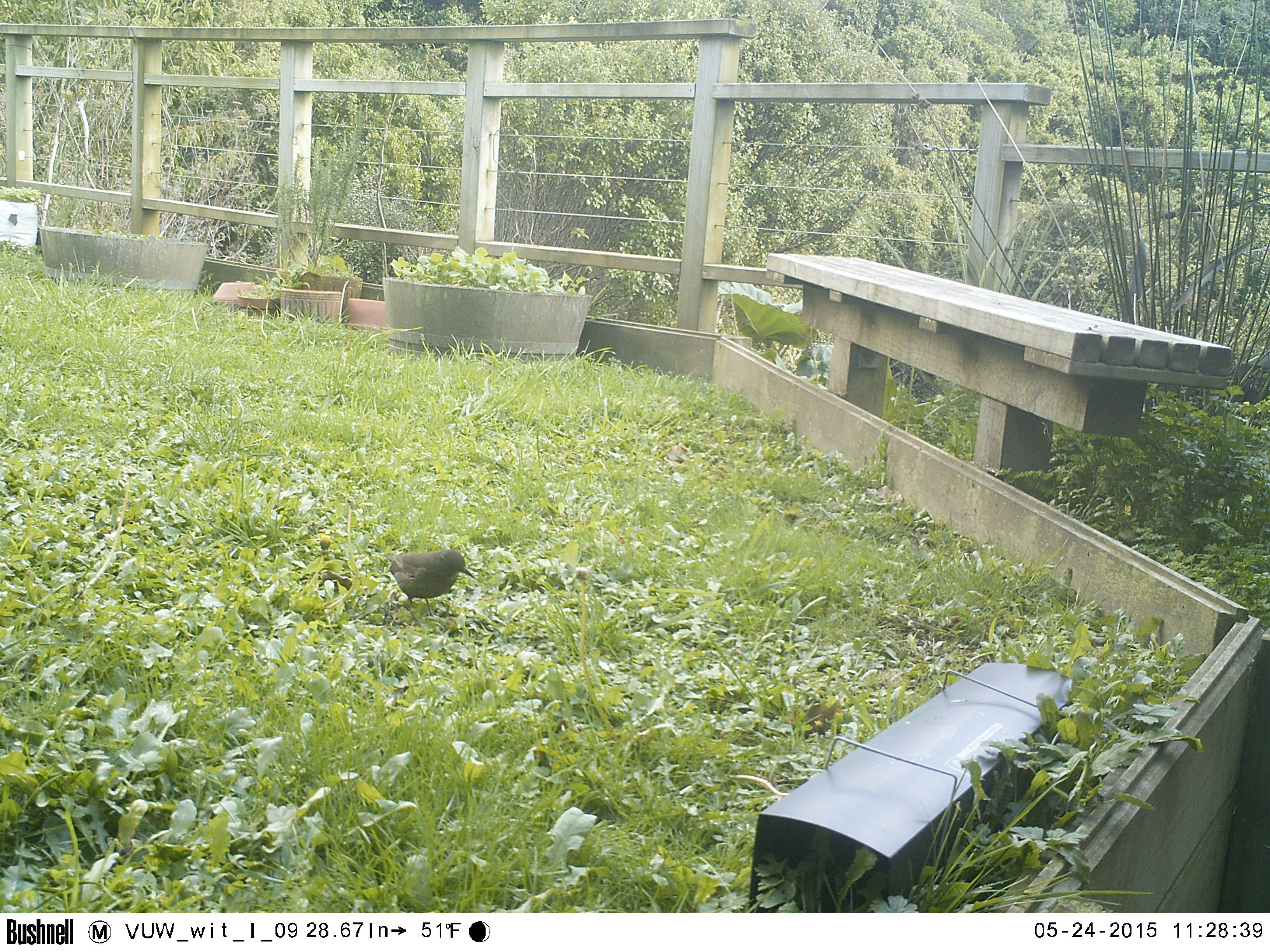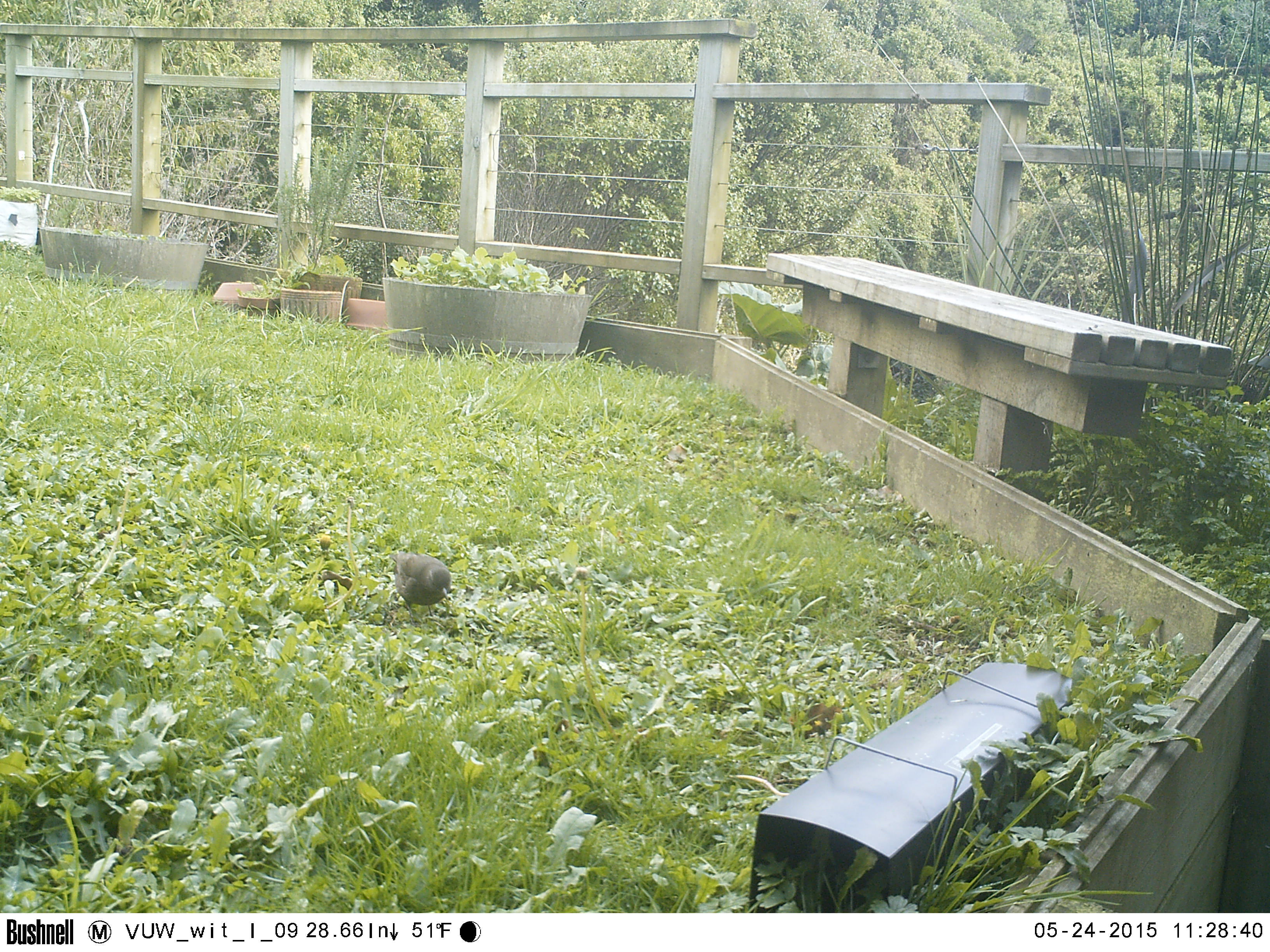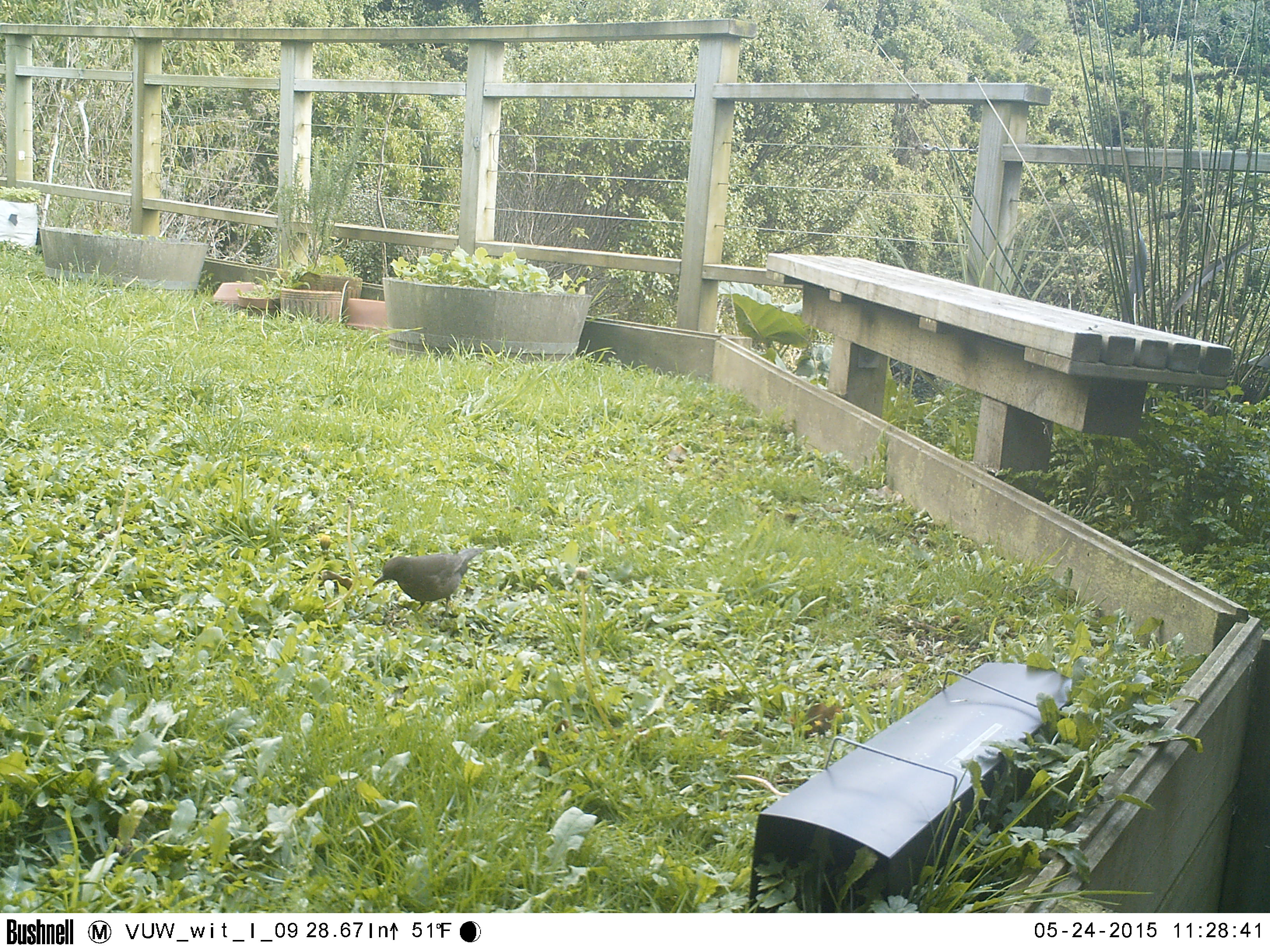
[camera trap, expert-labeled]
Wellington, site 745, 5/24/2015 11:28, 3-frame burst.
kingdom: Animalia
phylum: Chordata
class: Aves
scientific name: Aves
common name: bird